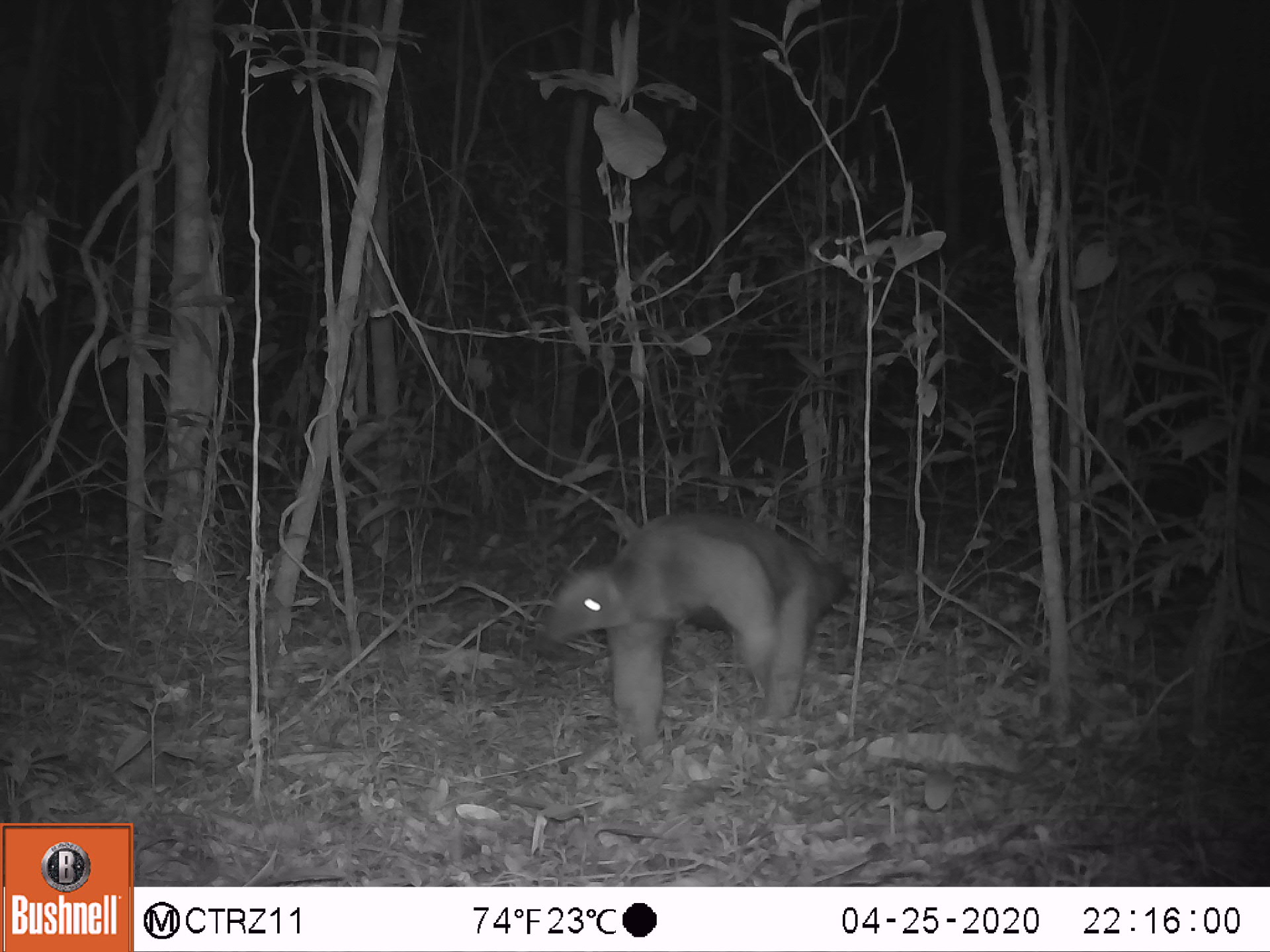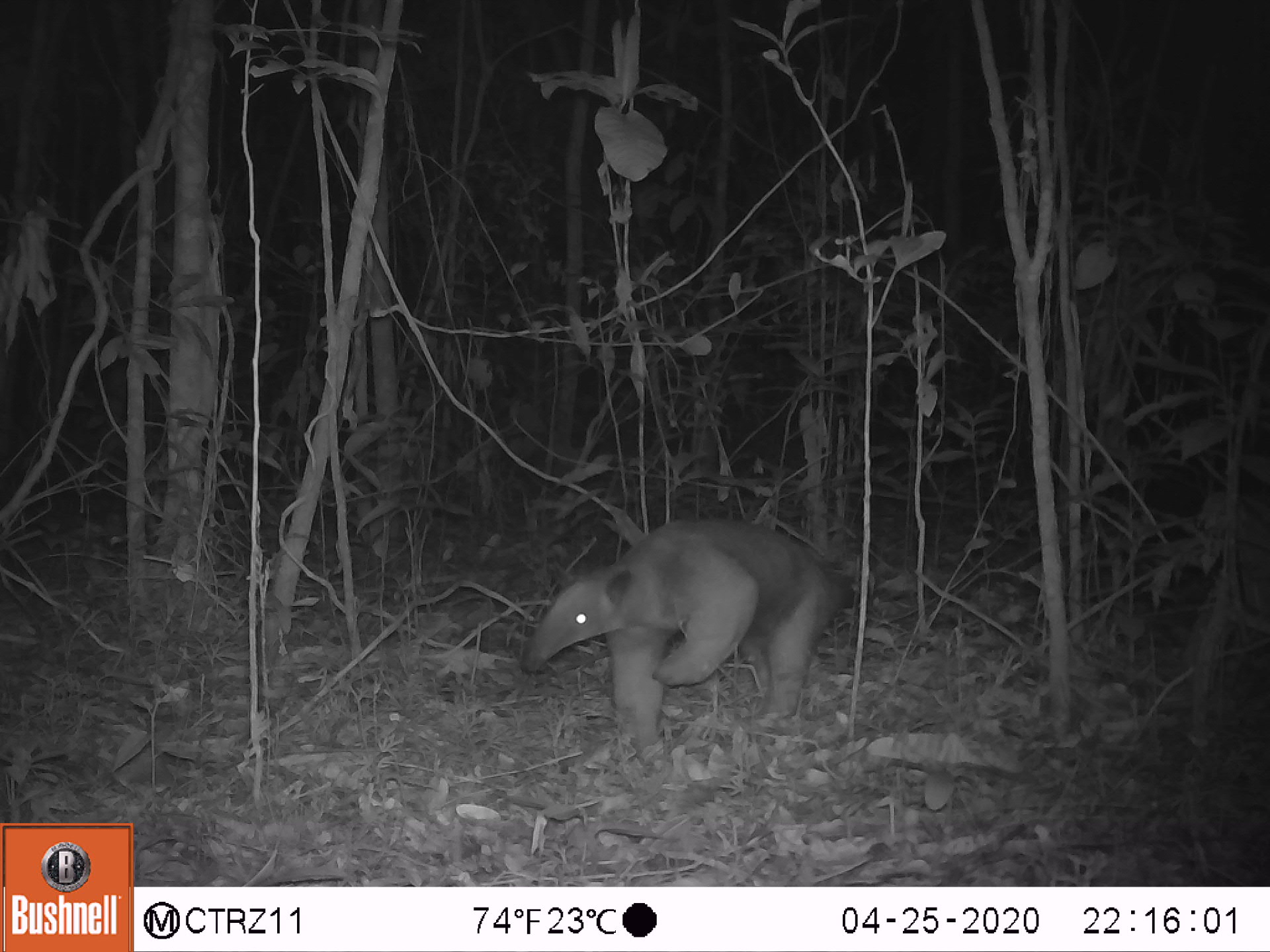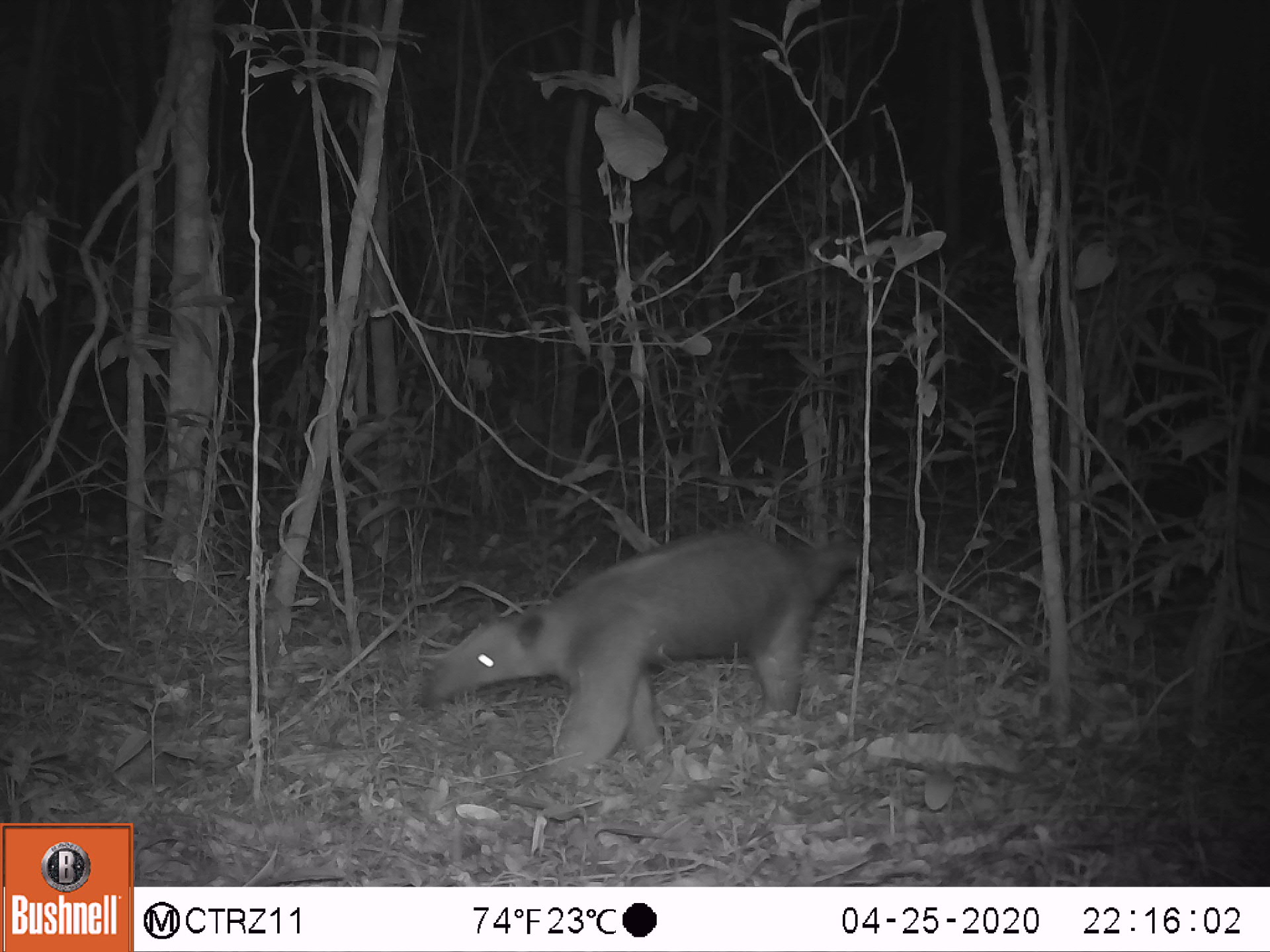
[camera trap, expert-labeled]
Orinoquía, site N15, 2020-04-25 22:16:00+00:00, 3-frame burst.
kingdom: Animalia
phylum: Chordata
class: Mammalia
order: Pilosa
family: Myrmecophagidae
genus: Tamandua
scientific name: Tamandua tetradactyla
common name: southern tamandua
Southern tamandua (Tamandua tetradactyla).